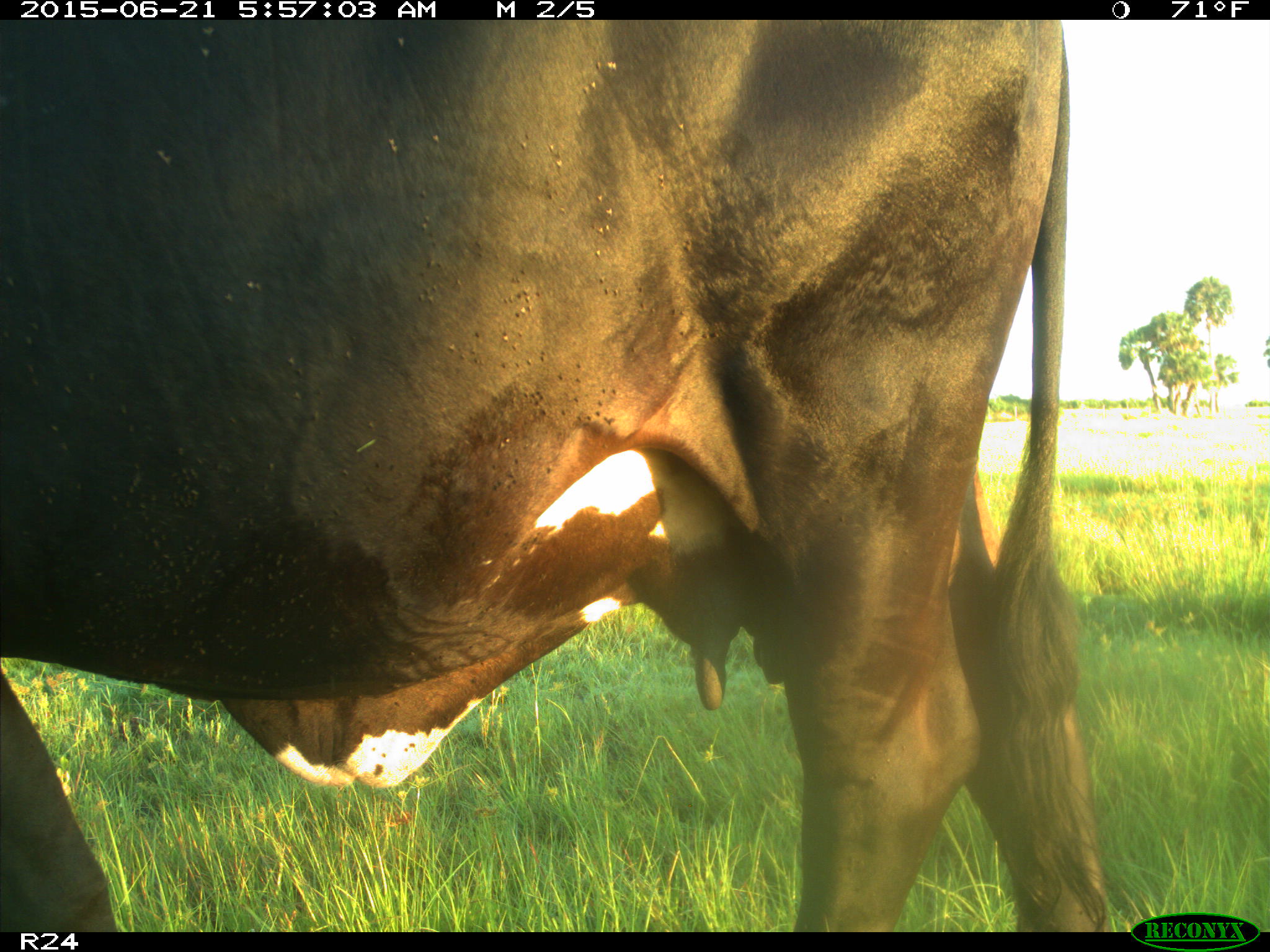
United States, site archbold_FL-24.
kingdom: Animalia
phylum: Chordata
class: Mammalia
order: Artiodactyla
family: Bovidae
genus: Bos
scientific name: Bos taurus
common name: domestic cow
Bos taurus (domestic cow).